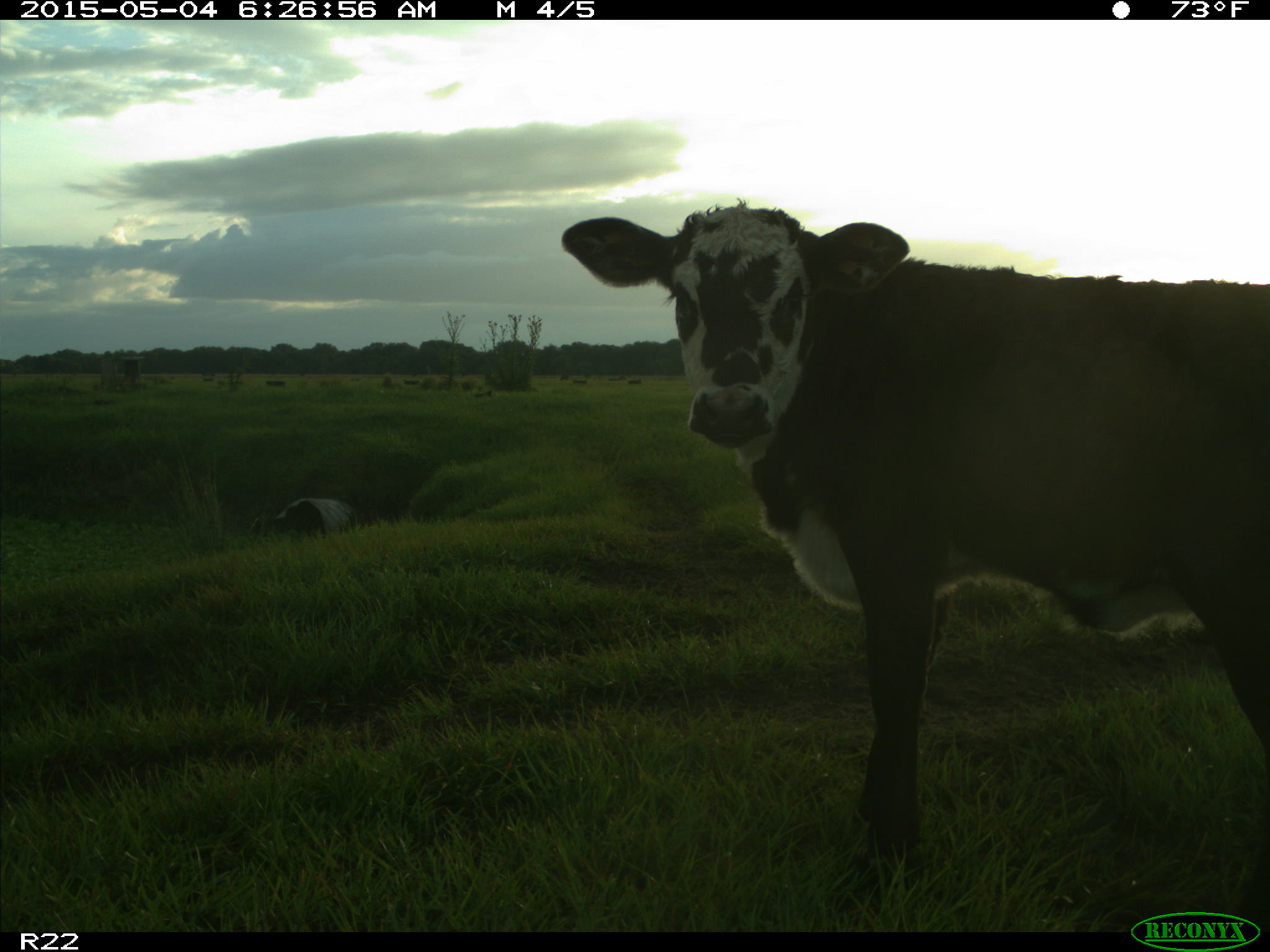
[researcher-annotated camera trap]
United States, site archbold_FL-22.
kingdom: Animalia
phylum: Chordata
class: Mammalia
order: Artiodactyla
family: Bovidae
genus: Bos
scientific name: Bos taurus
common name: domestic cow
Bos taurus (domestic cow).